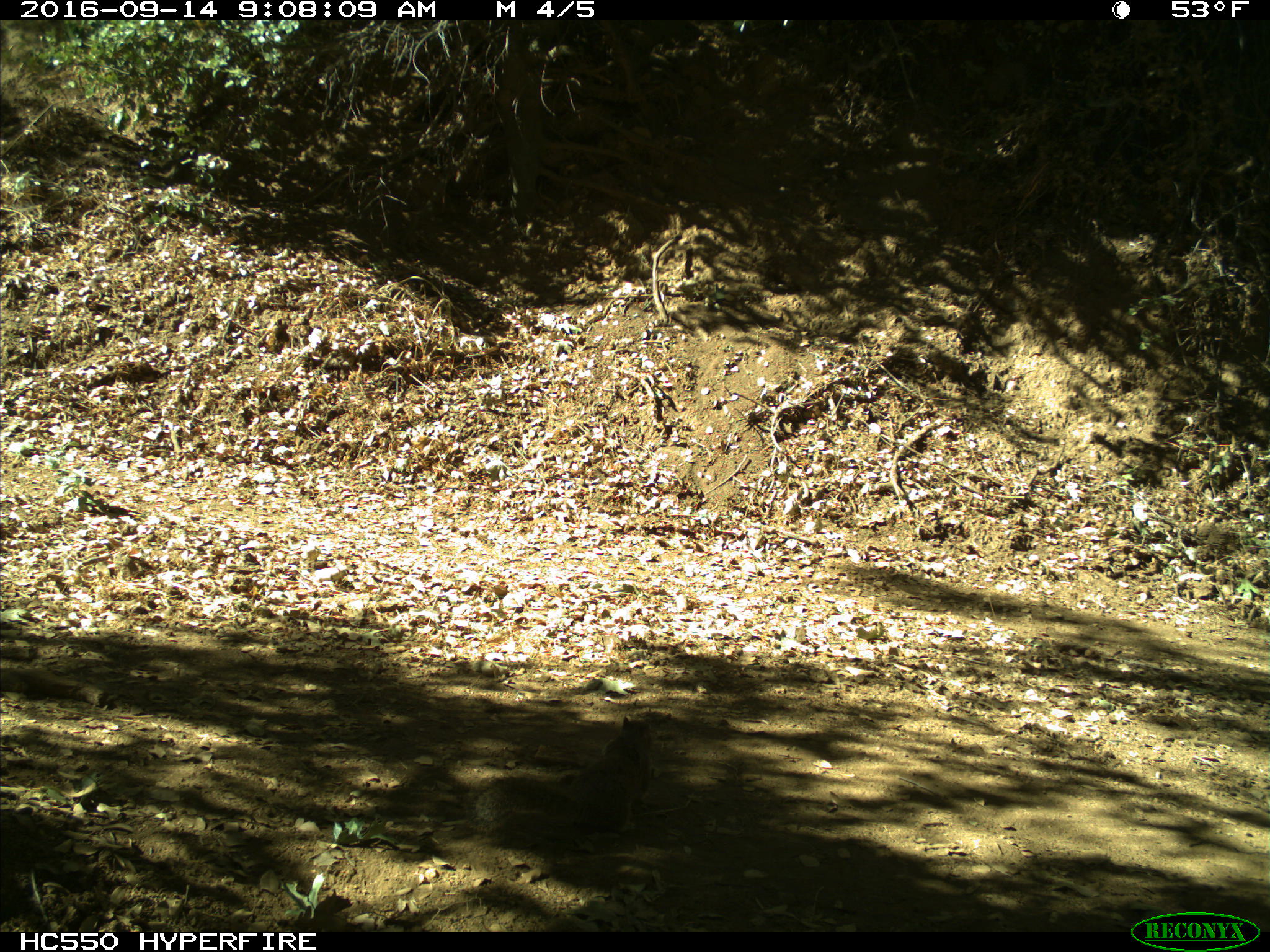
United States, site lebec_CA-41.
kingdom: Animalia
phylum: Chordata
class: Mammalia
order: Rodentia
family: Sciuridae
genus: Otospermophilus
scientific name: Otospermophilus beecheyi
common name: california ground squirrel